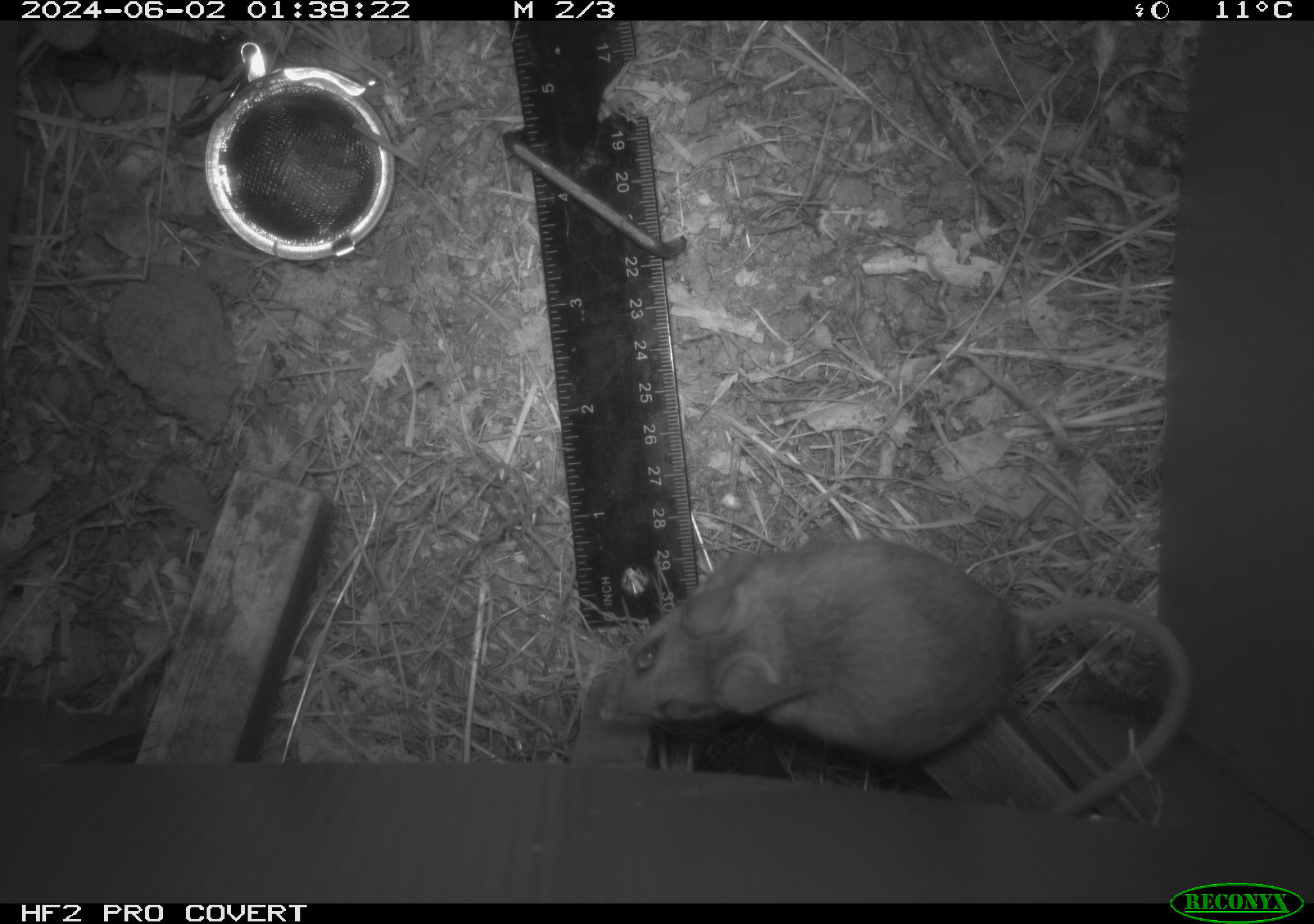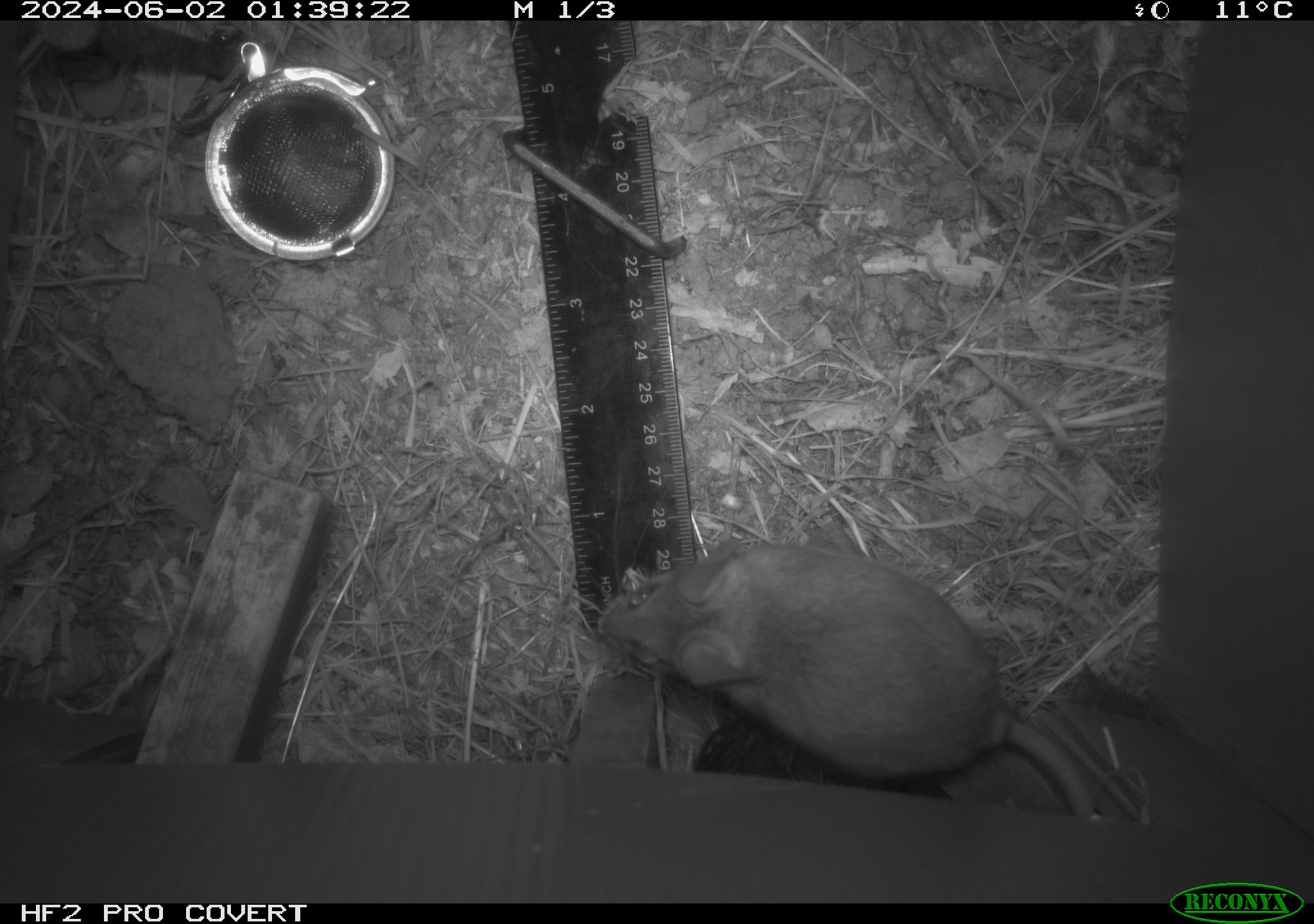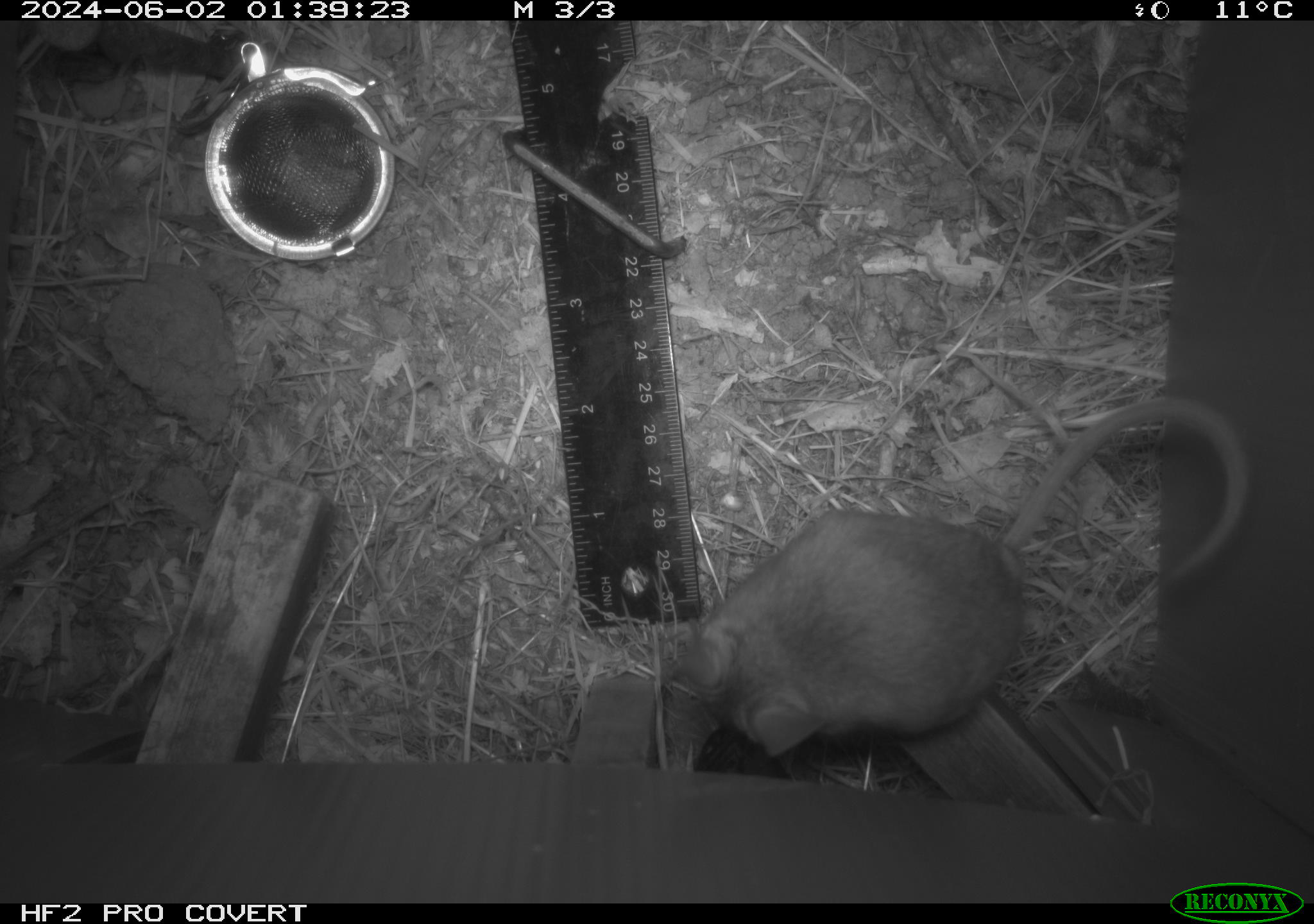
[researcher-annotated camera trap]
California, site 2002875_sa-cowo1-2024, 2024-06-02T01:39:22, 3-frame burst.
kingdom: Animalia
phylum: Chordata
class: Mammalia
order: Rodentia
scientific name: Rodentia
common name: rodent